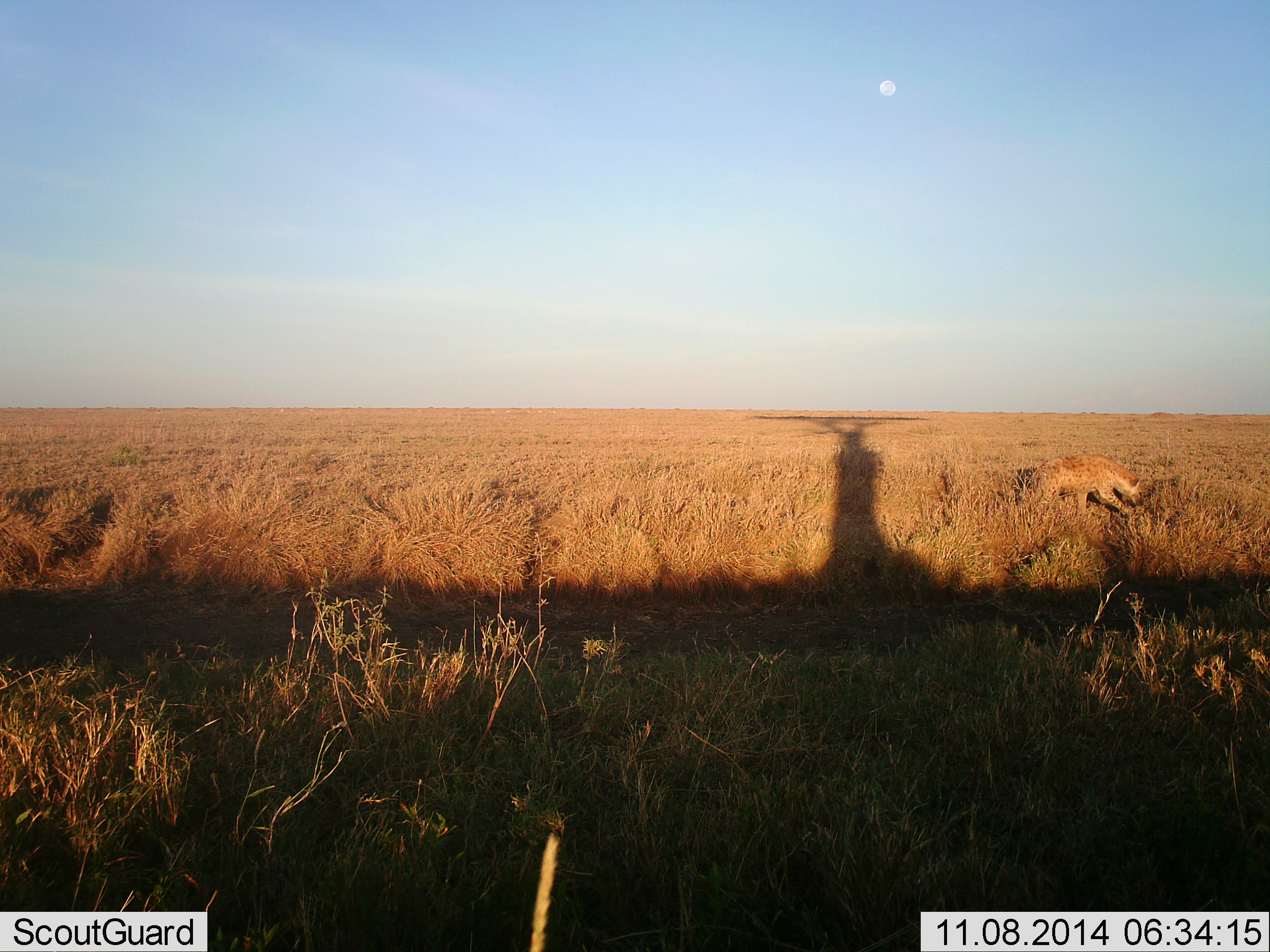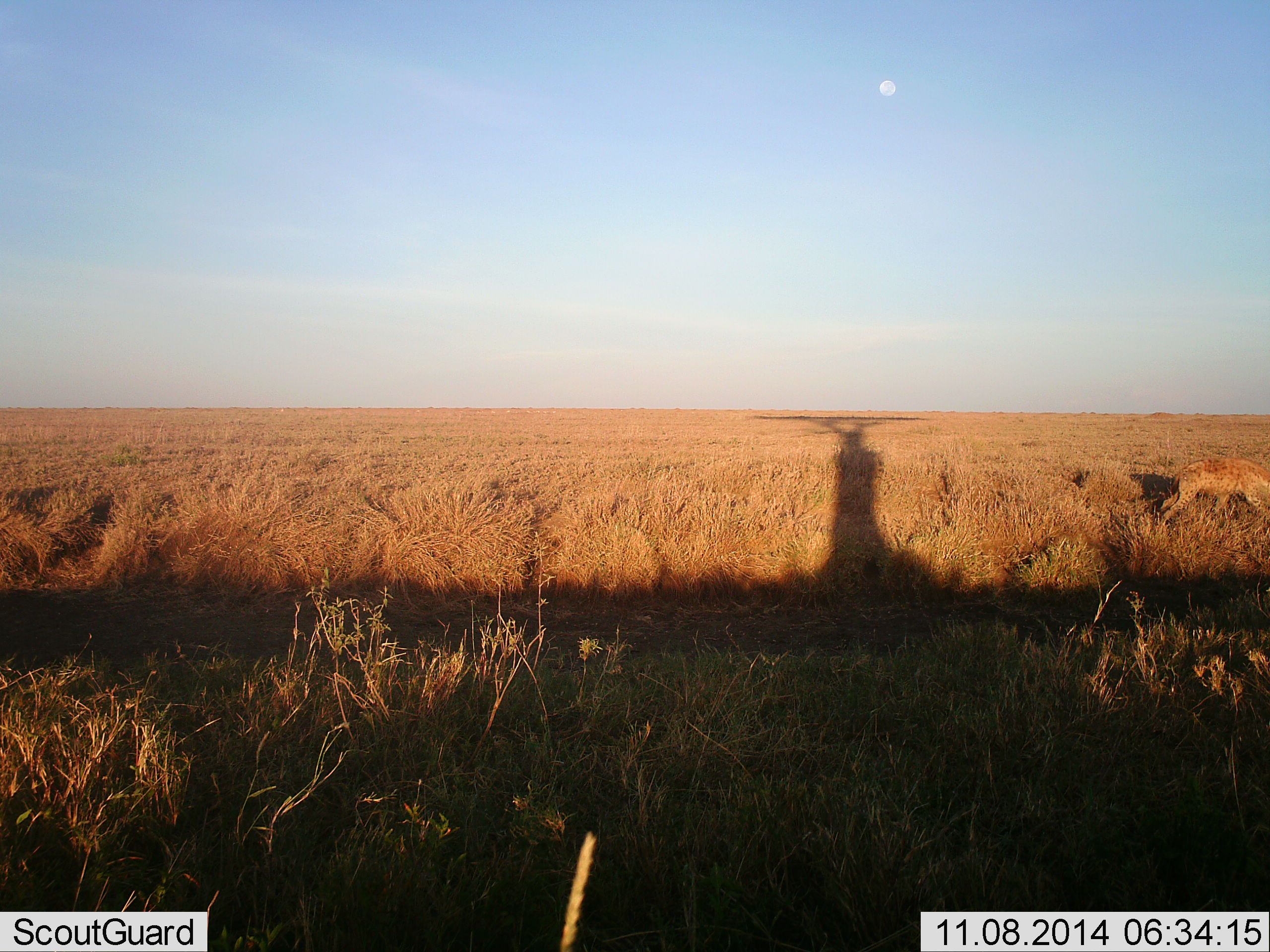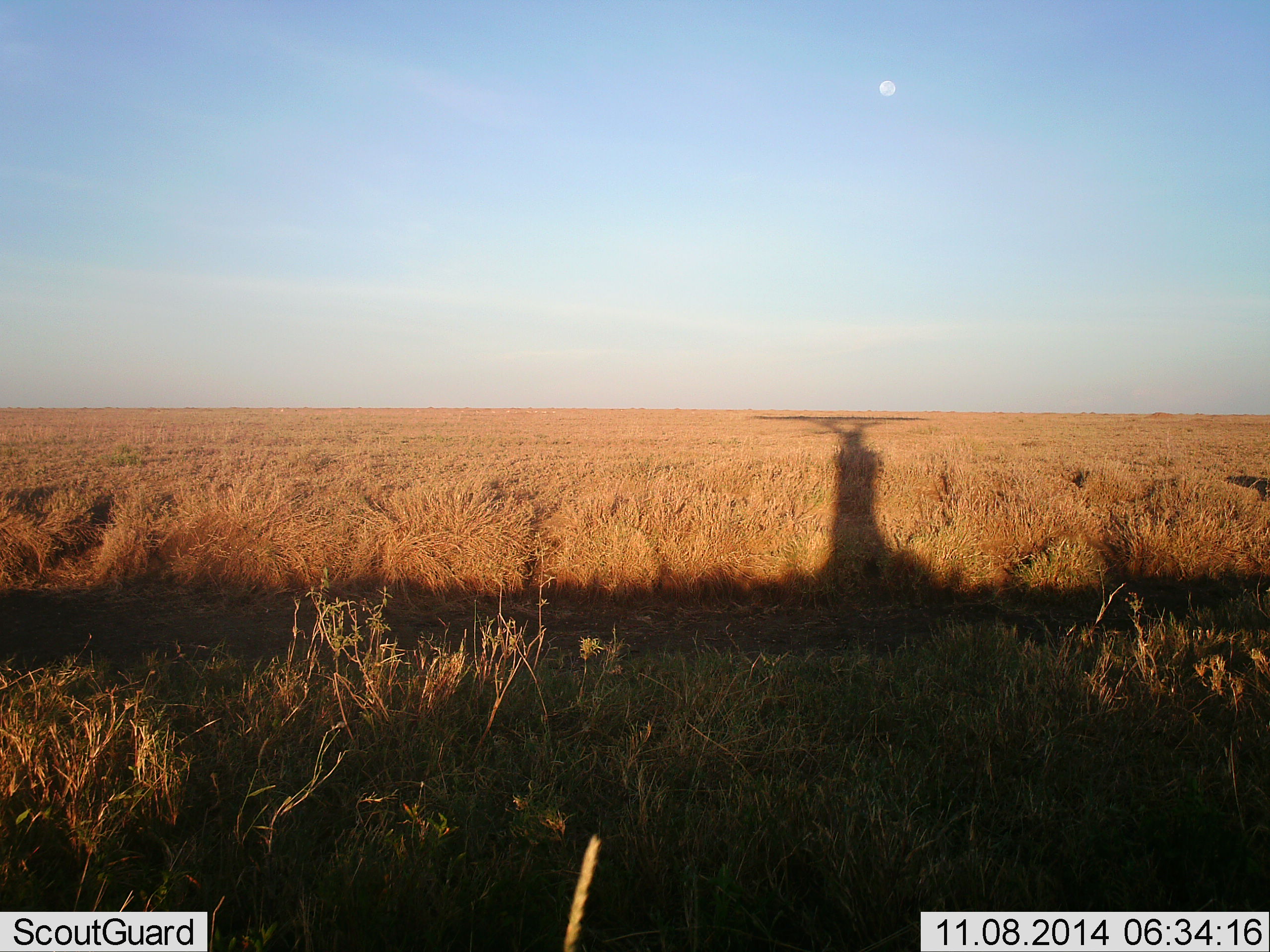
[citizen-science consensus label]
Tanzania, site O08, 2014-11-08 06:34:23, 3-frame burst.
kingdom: Animalia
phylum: Chordata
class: Mammalia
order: Carnivora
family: Hyaenidae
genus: Crocuta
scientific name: Crocuta crocuta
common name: spotted hyena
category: hyenaspotted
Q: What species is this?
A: Hyenaspotted (spotted hyena) (Crocuta crocuta).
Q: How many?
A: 1.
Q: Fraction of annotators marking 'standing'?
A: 0%.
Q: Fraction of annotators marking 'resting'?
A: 0%.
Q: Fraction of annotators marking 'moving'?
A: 100%.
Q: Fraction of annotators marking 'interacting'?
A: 0%.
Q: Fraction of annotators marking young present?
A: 0%.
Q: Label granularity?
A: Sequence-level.